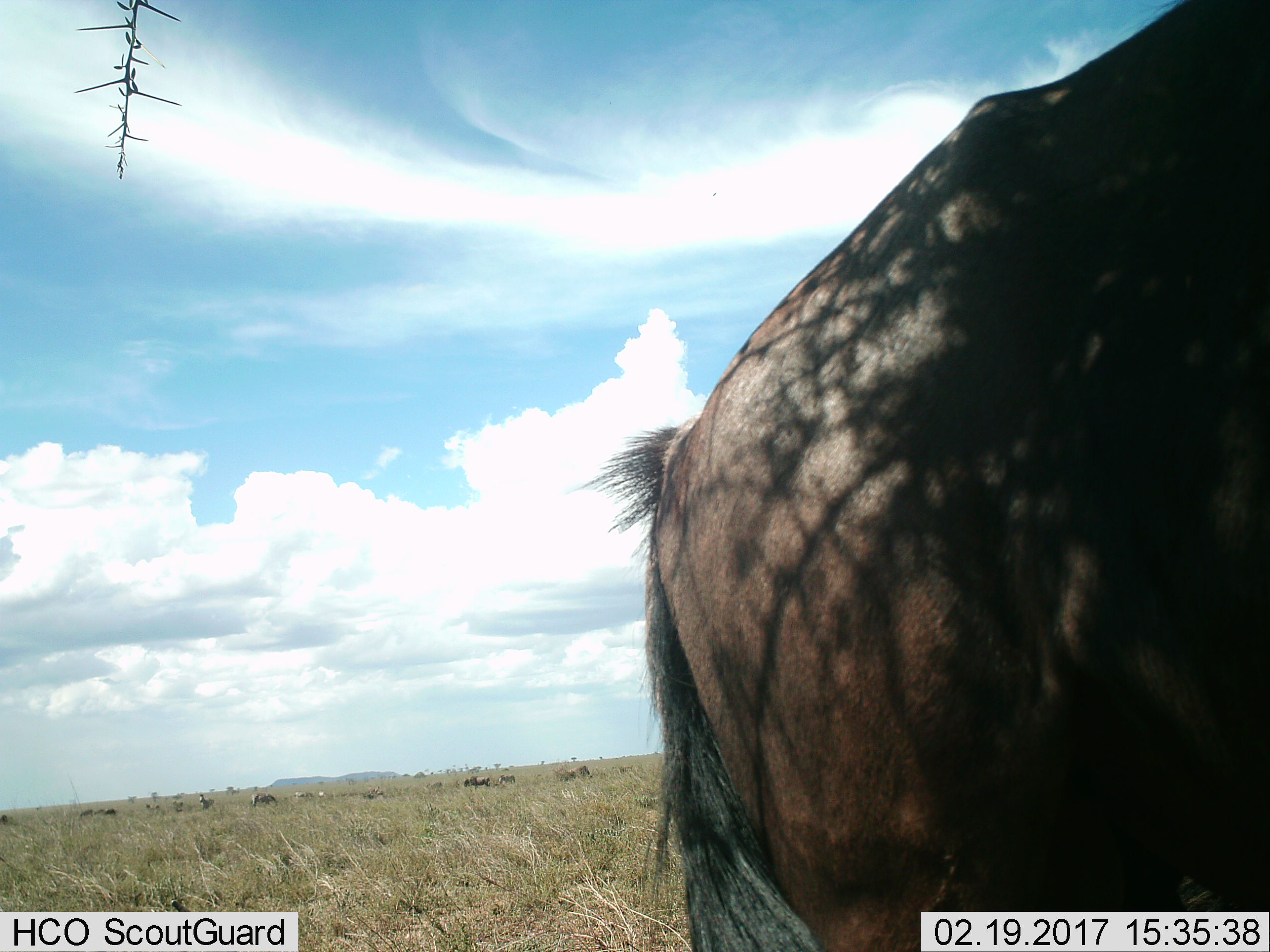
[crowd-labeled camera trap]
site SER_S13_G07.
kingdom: Animalia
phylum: Chordata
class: Mammalia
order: Artiodactyla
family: Bovidae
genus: Connochaetes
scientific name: Connochaetes taurinus taurinus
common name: blue wildebeest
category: wildebeestblue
Wildebeestblue (blue wildebeest) (Connochaetes taurinus taurinus), count 1. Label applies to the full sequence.